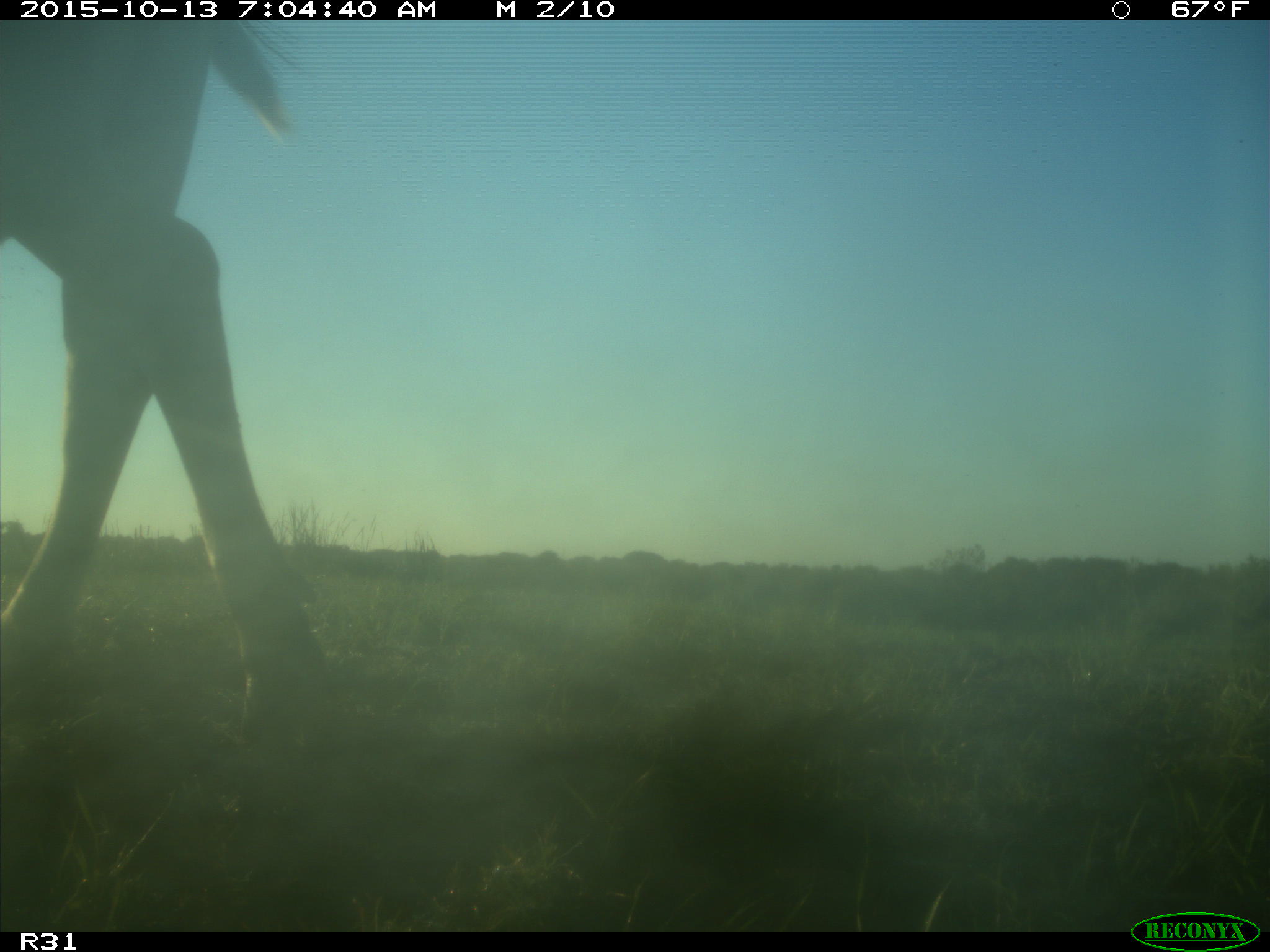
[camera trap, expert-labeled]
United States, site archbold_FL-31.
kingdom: Animalia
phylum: Chordata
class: Mammalia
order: Artiodactyla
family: Bovidae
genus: Bos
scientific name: Bos taurus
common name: domestic cow